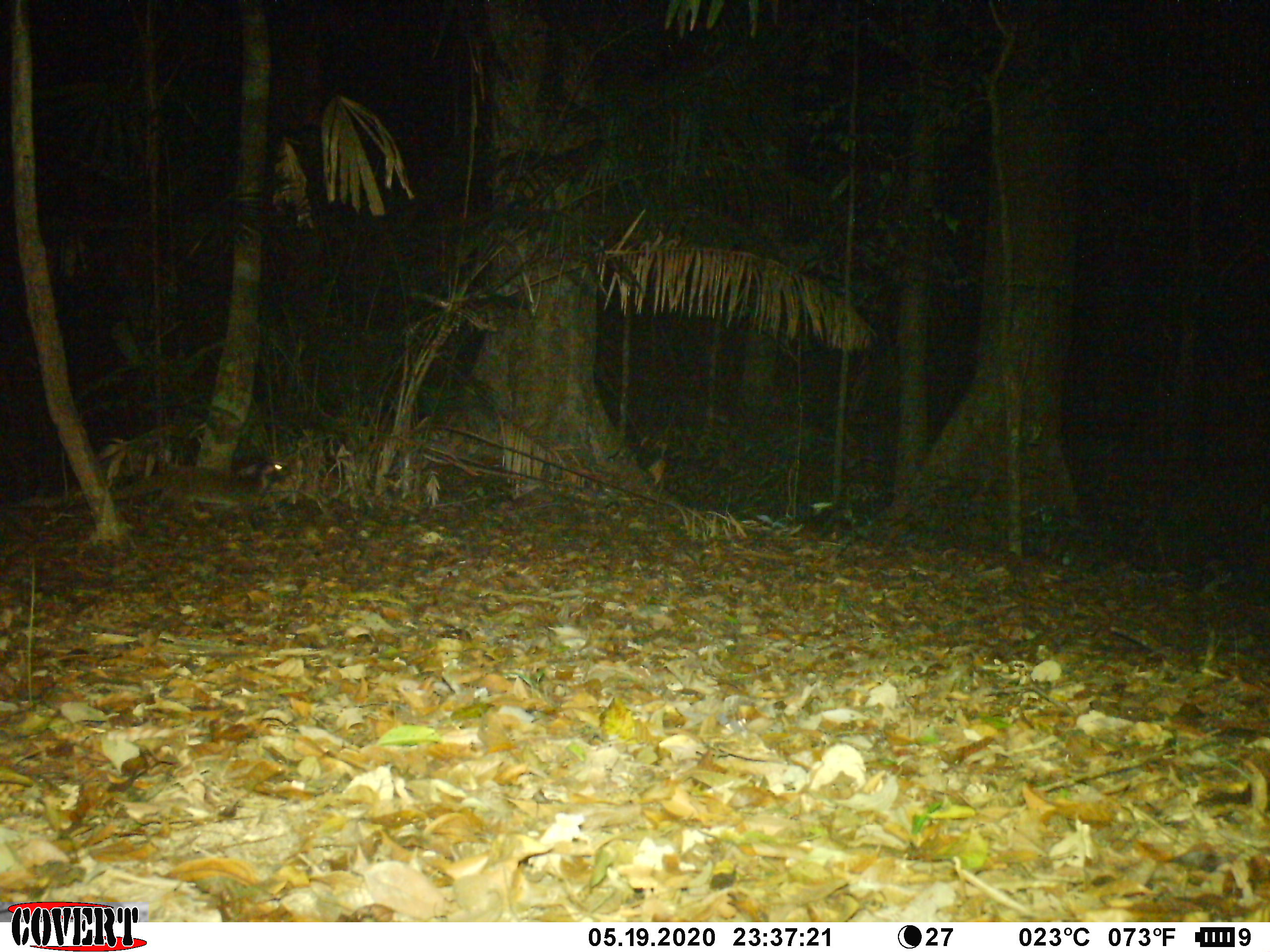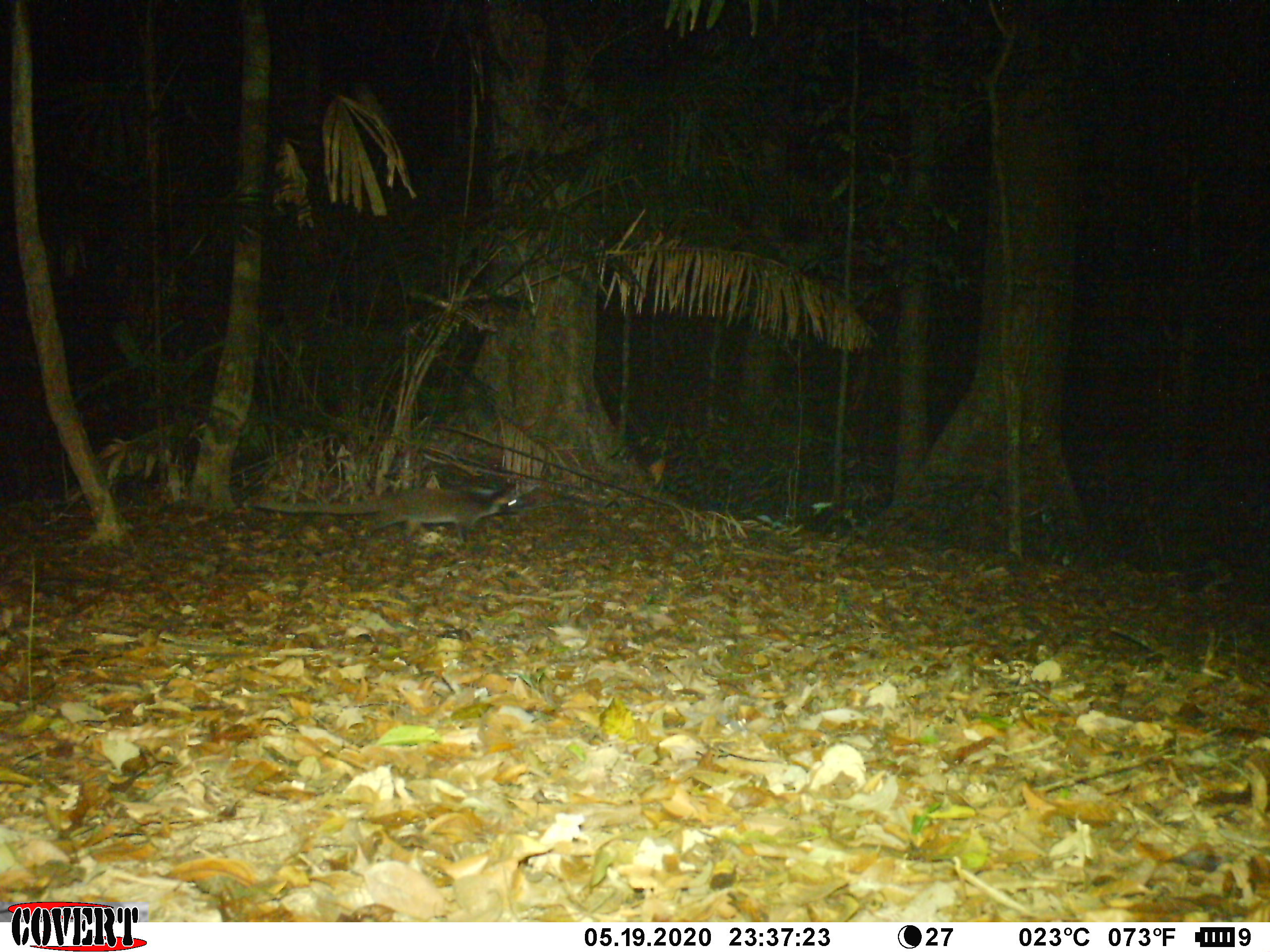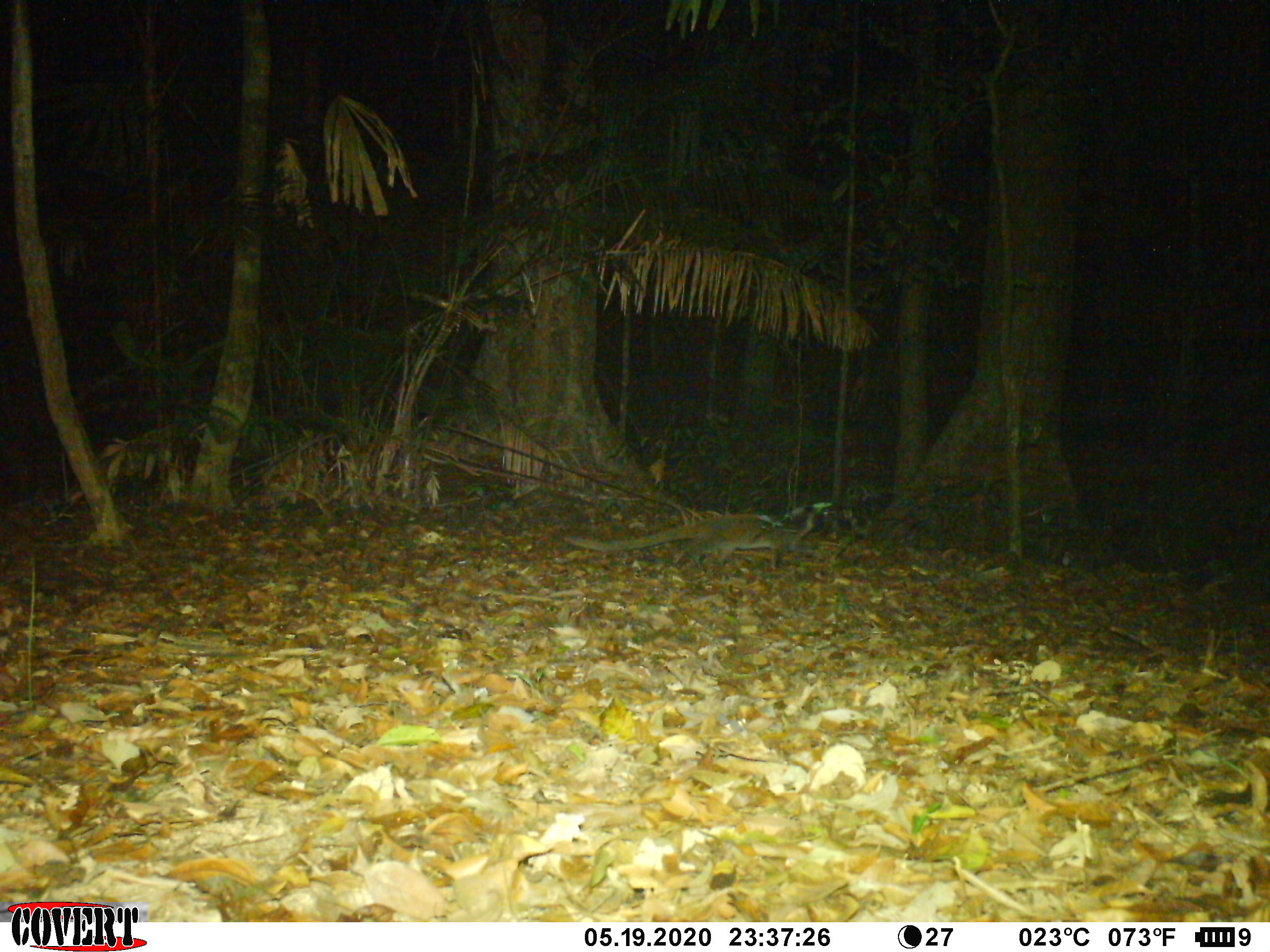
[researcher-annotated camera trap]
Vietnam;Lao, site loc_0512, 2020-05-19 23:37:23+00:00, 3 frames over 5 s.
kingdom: Animalia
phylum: Chordata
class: Mammalia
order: Carnivora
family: Viverridae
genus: Paguma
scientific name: Paguma larvata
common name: masked palm civet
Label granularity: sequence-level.